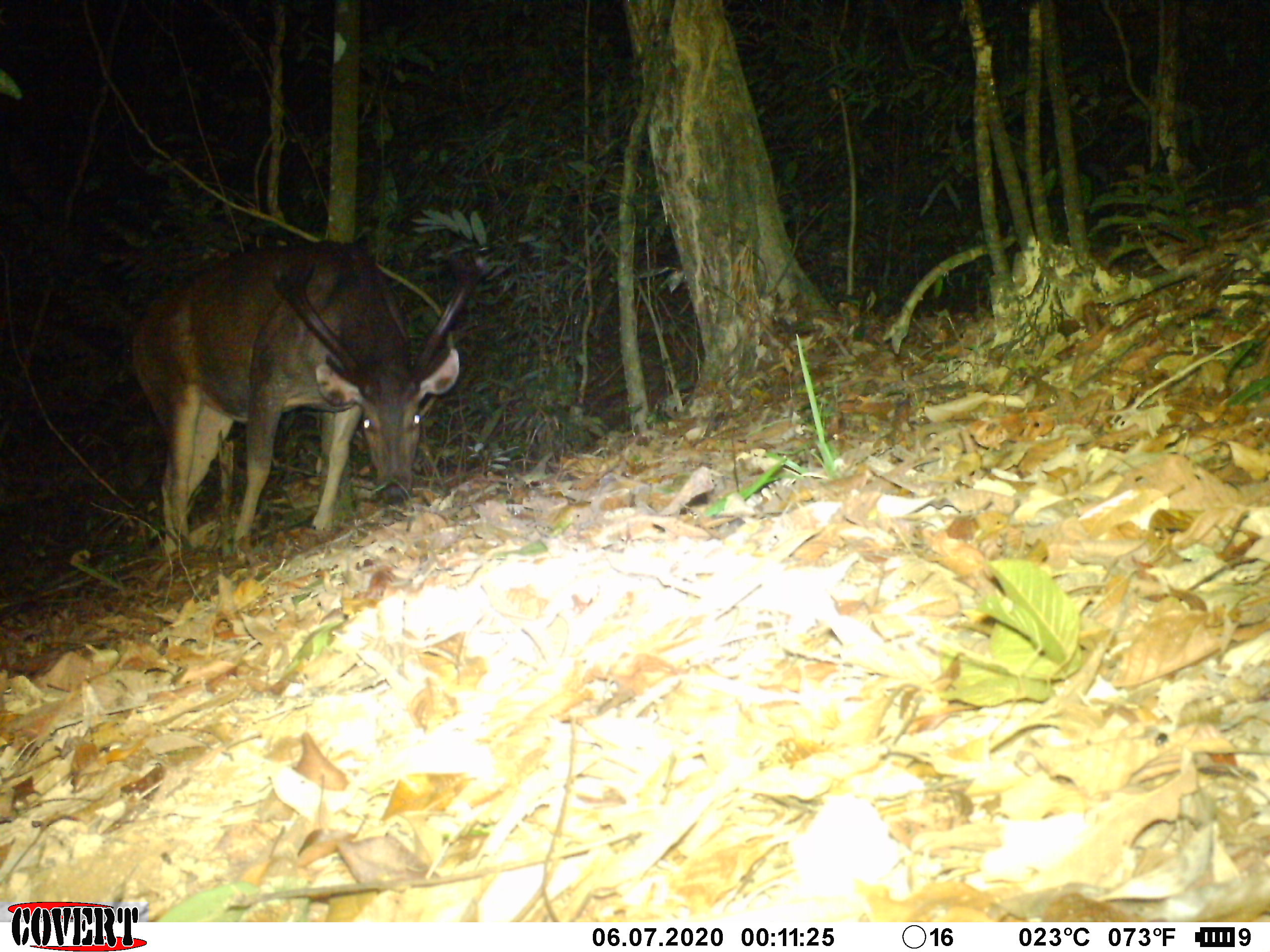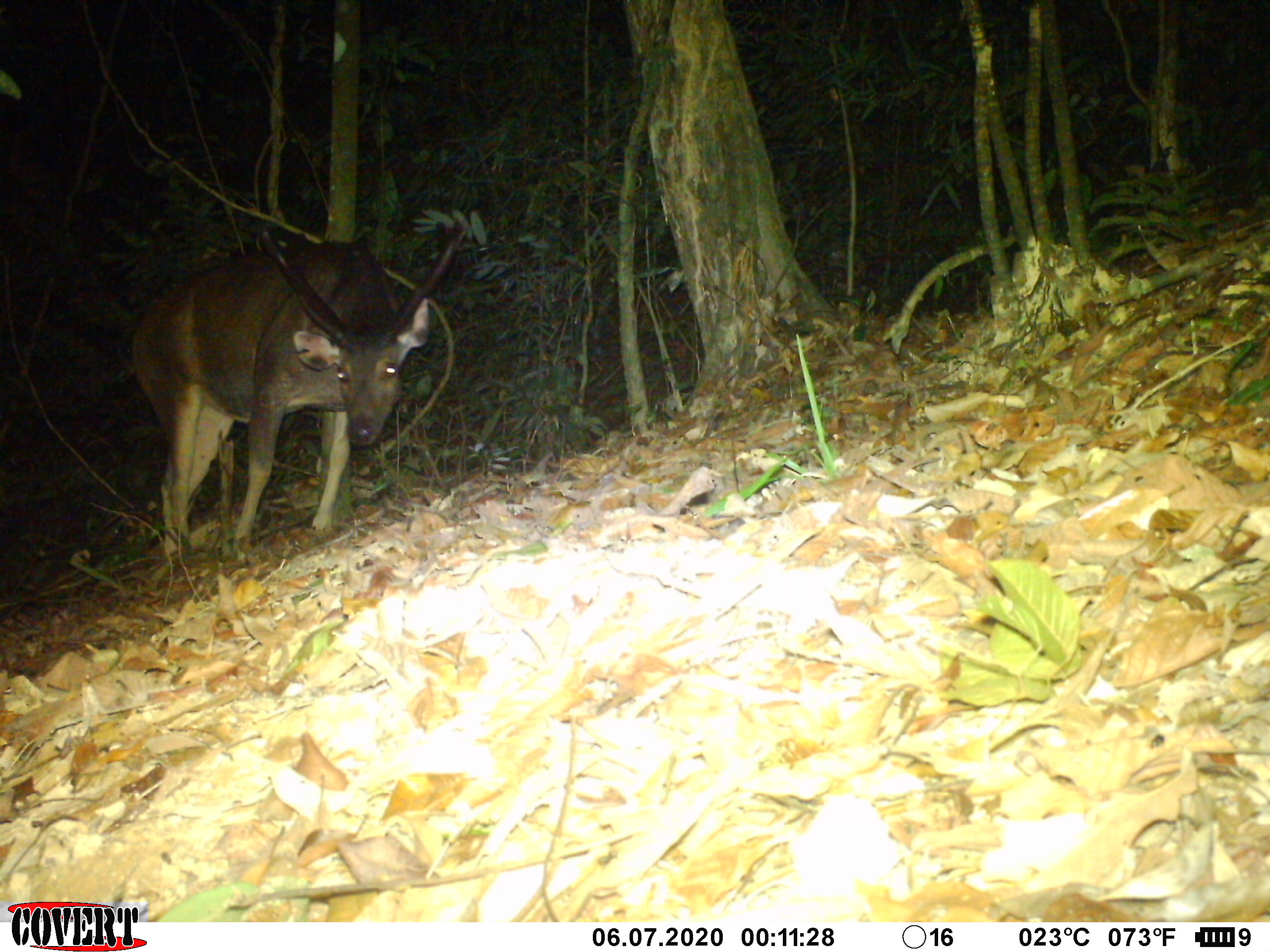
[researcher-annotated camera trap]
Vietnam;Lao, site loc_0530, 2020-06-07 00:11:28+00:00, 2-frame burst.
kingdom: Animalia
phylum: Chordata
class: Mammalia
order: Artiodactyla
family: Cervidae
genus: Rusa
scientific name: Rusa unicolor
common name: sambar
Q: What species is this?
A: Sambar (Rusa unicolor).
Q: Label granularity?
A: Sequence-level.